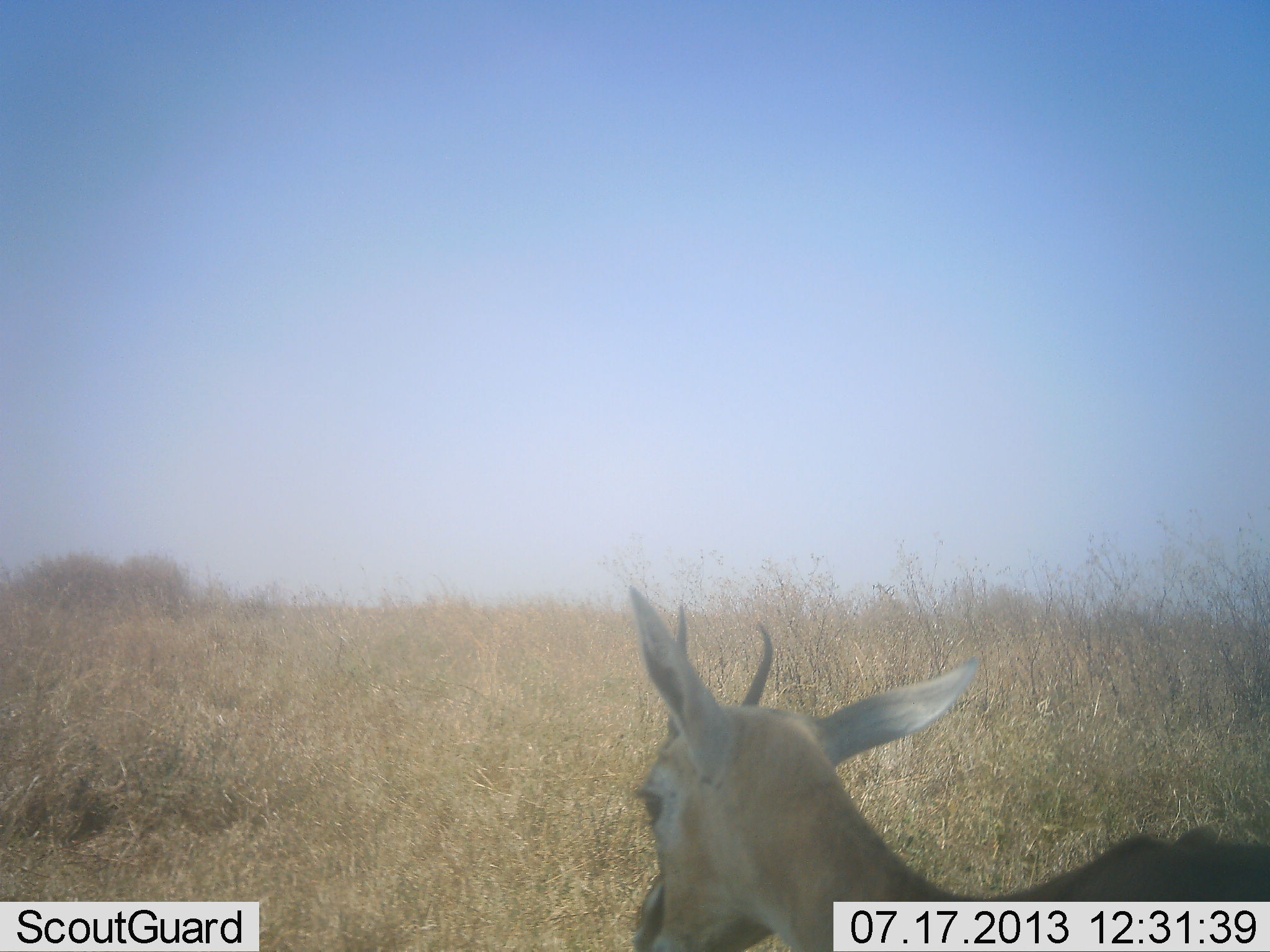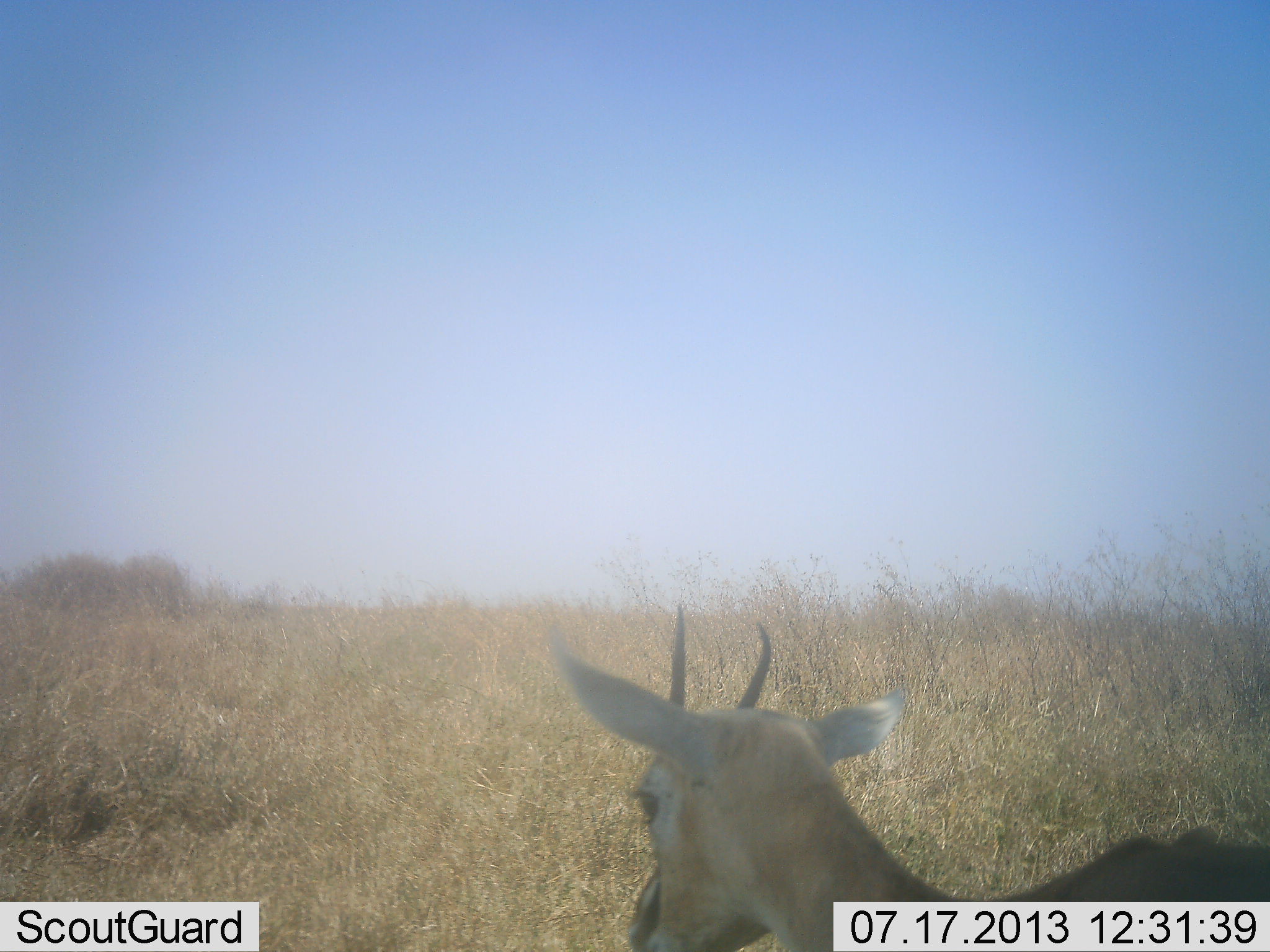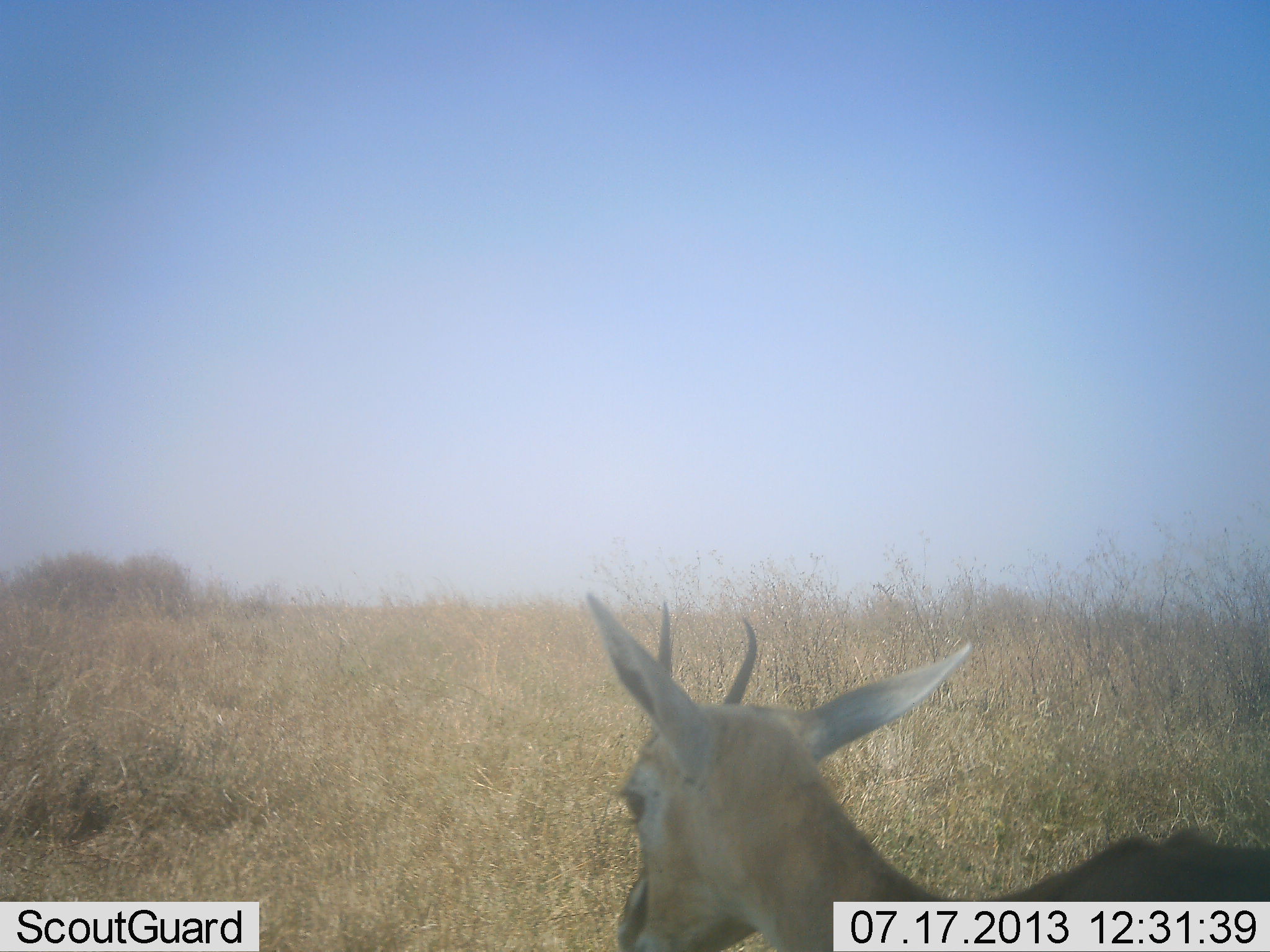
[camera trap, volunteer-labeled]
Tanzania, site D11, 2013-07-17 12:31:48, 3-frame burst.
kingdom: Animalia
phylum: Chordata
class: Mammalia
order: Artiodactyla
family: Bovidae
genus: Eudorcas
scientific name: Eudorcas thomsonii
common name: thomson's gazelle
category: gazellethomsons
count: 1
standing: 80%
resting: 10%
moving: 10%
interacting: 0%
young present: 0%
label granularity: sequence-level